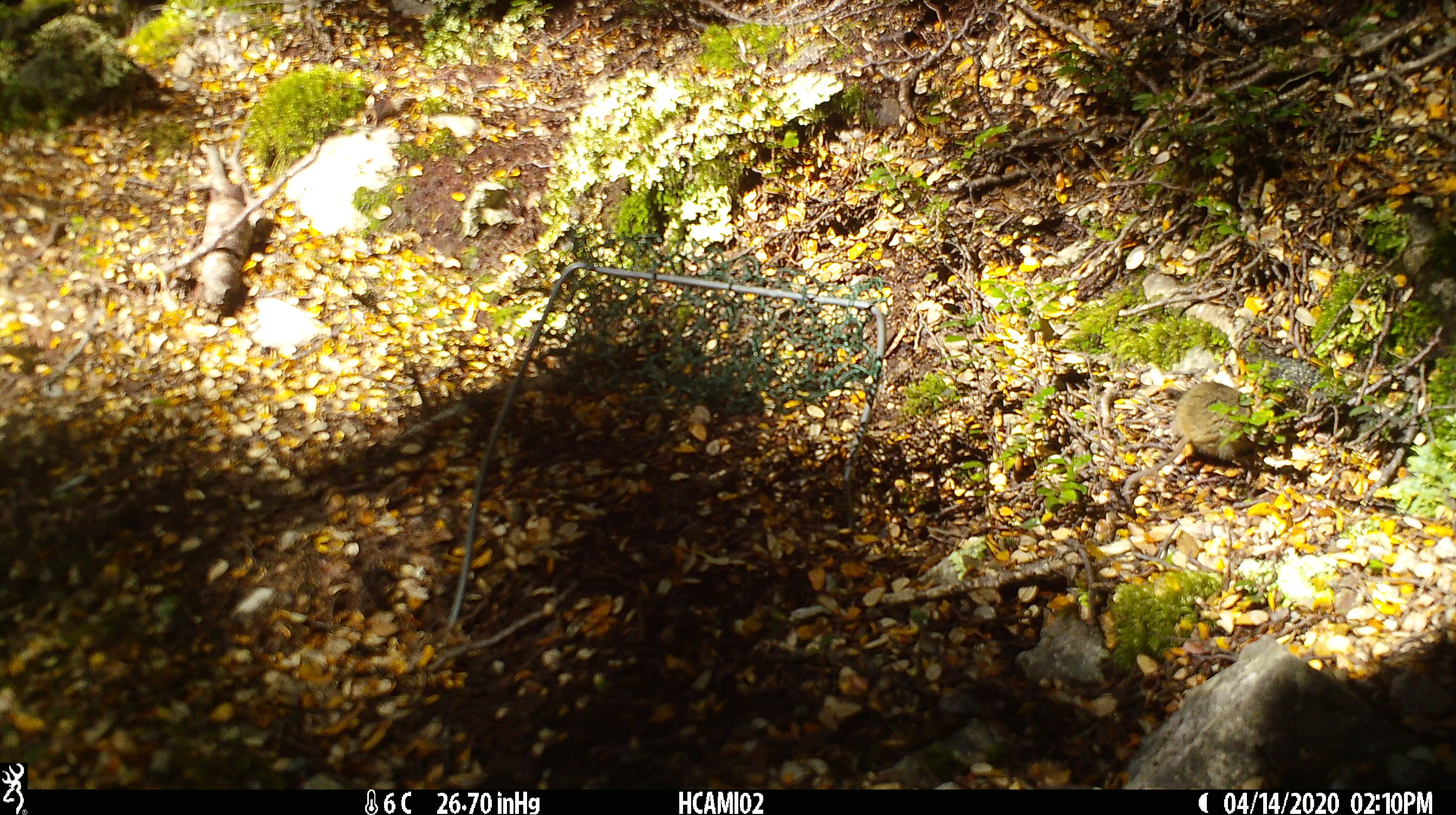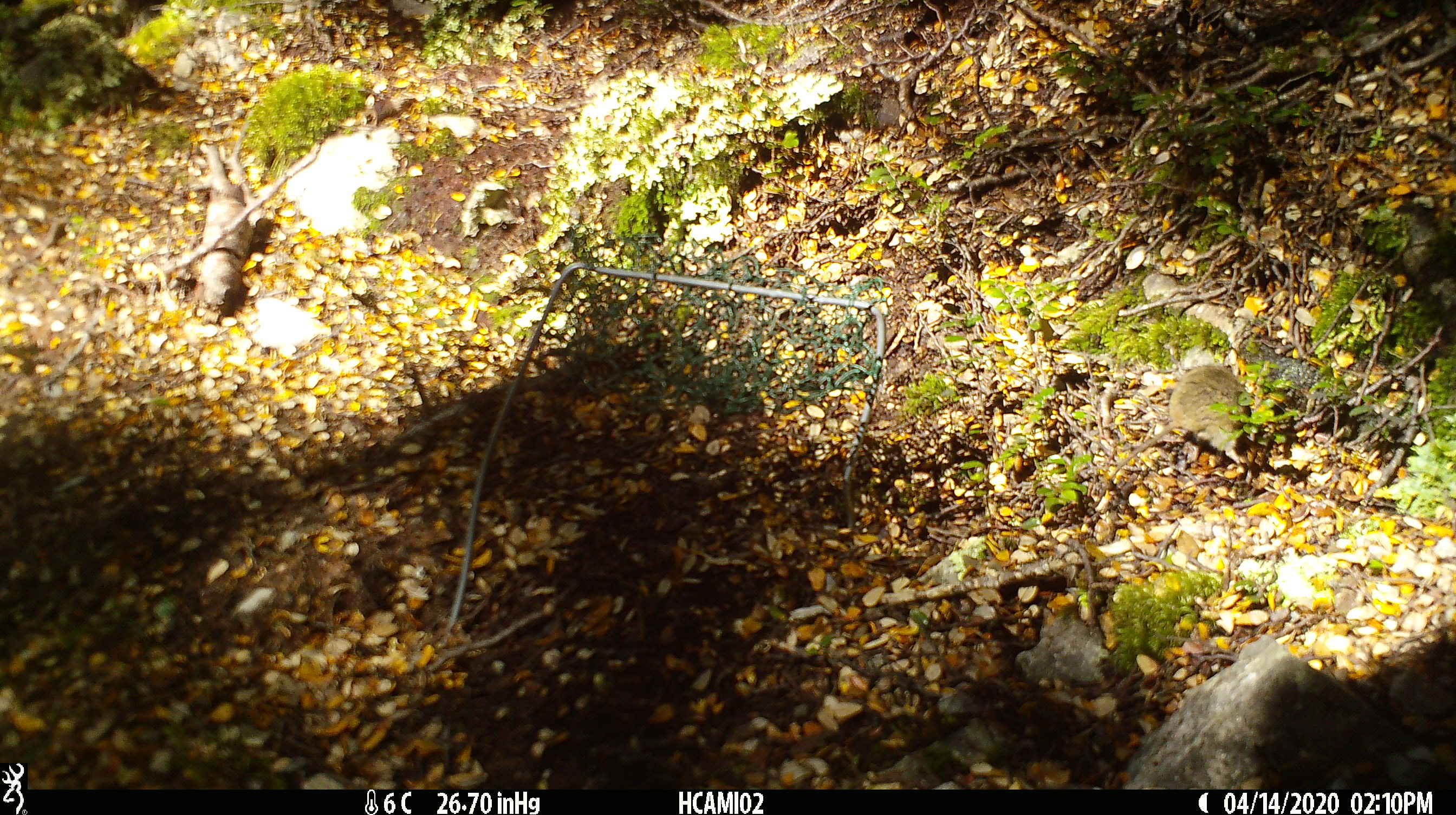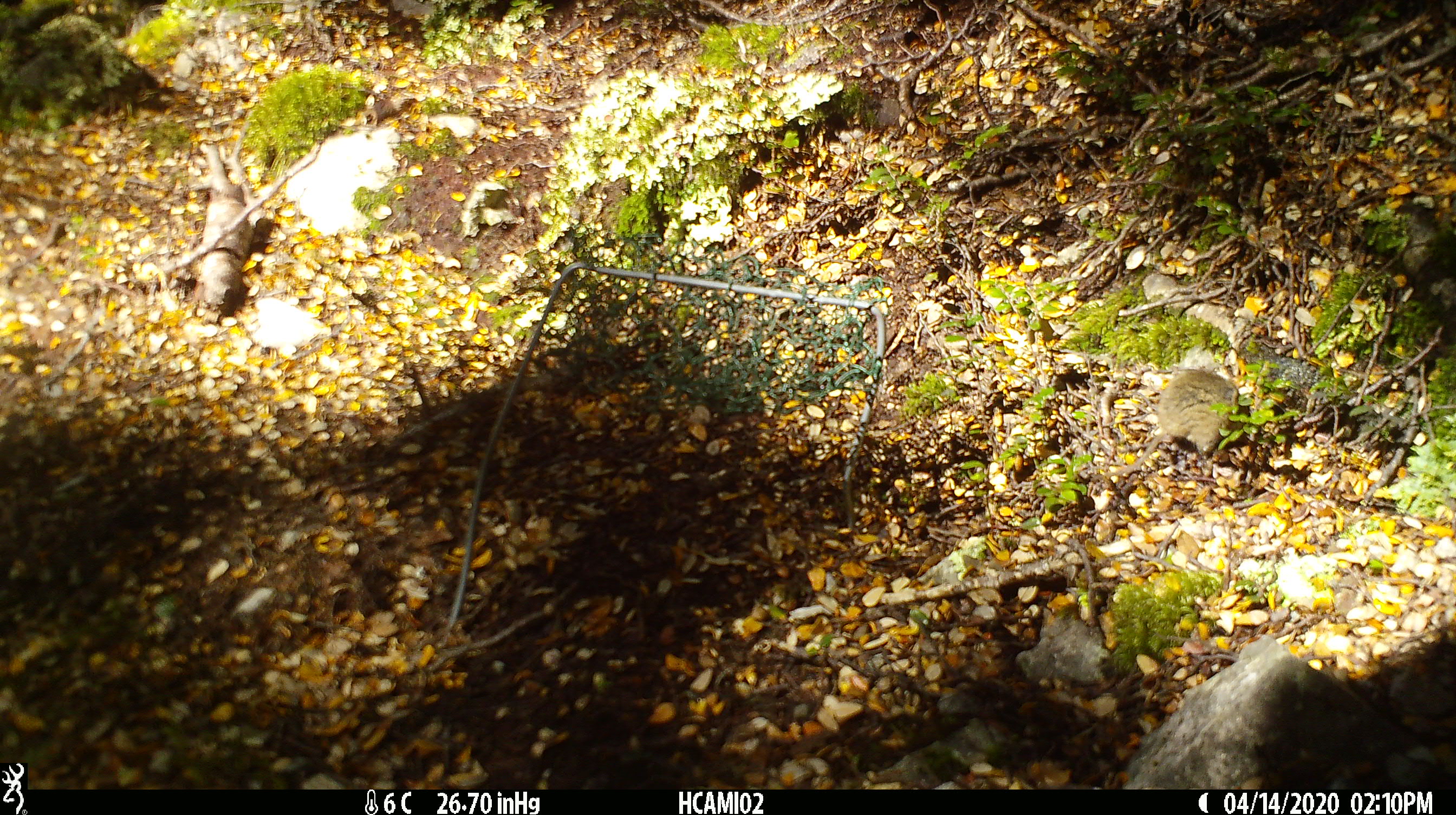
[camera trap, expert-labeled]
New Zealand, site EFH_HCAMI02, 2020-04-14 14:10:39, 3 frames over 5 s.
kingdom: Animalia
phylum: Chordata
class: Mammalia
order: Rodentia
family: Muridae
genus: Mus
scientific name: Mus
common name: mouse